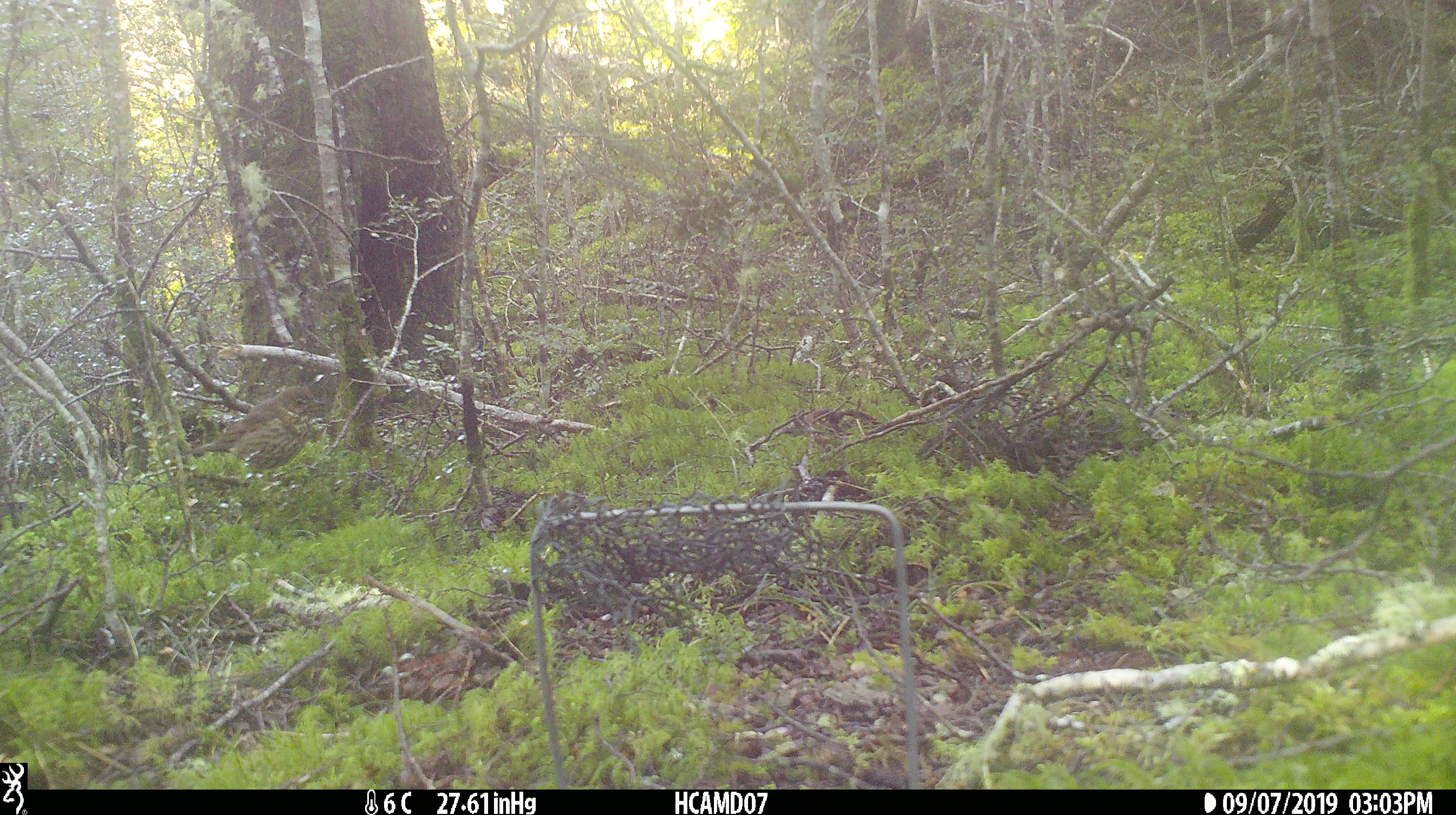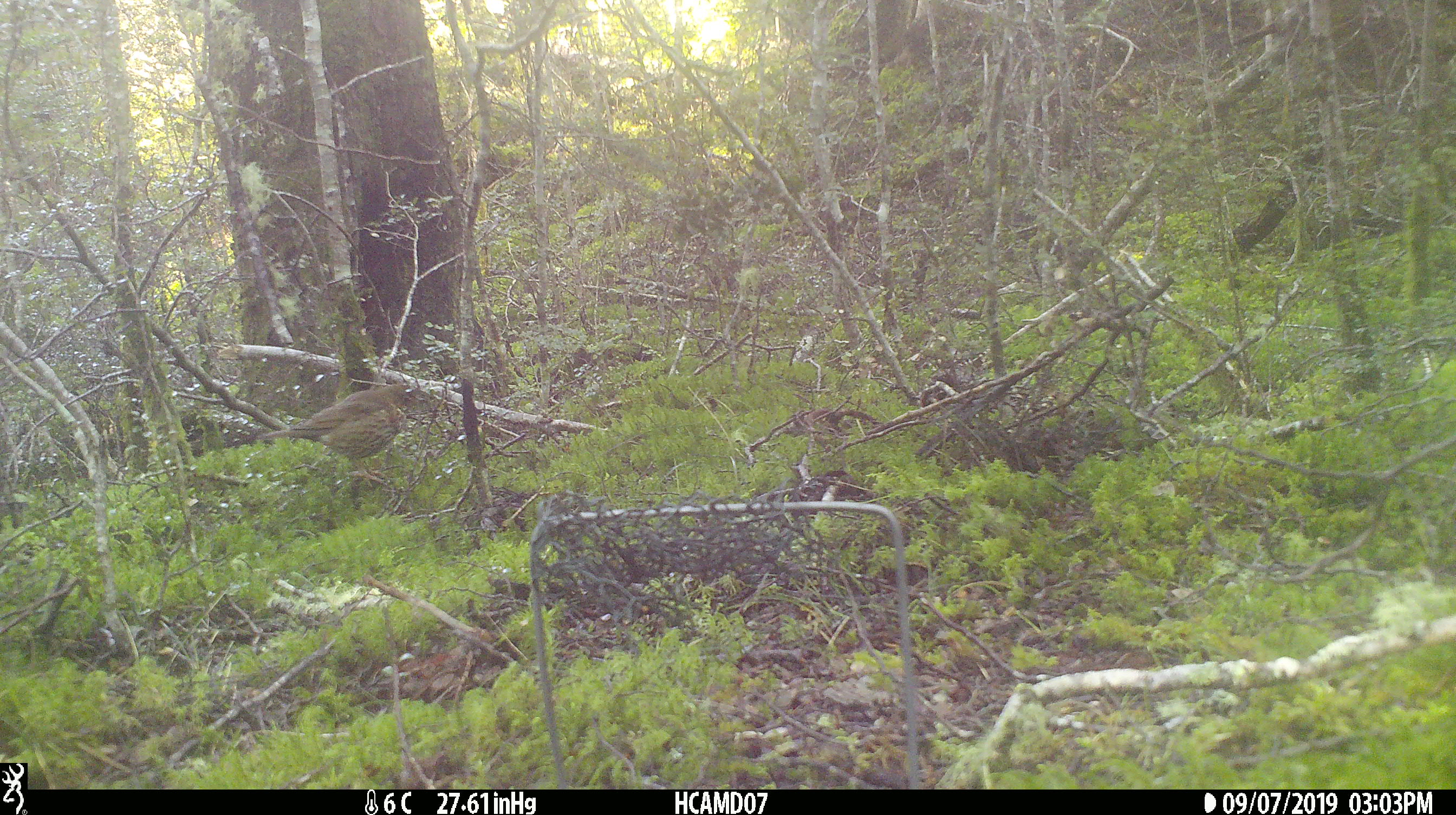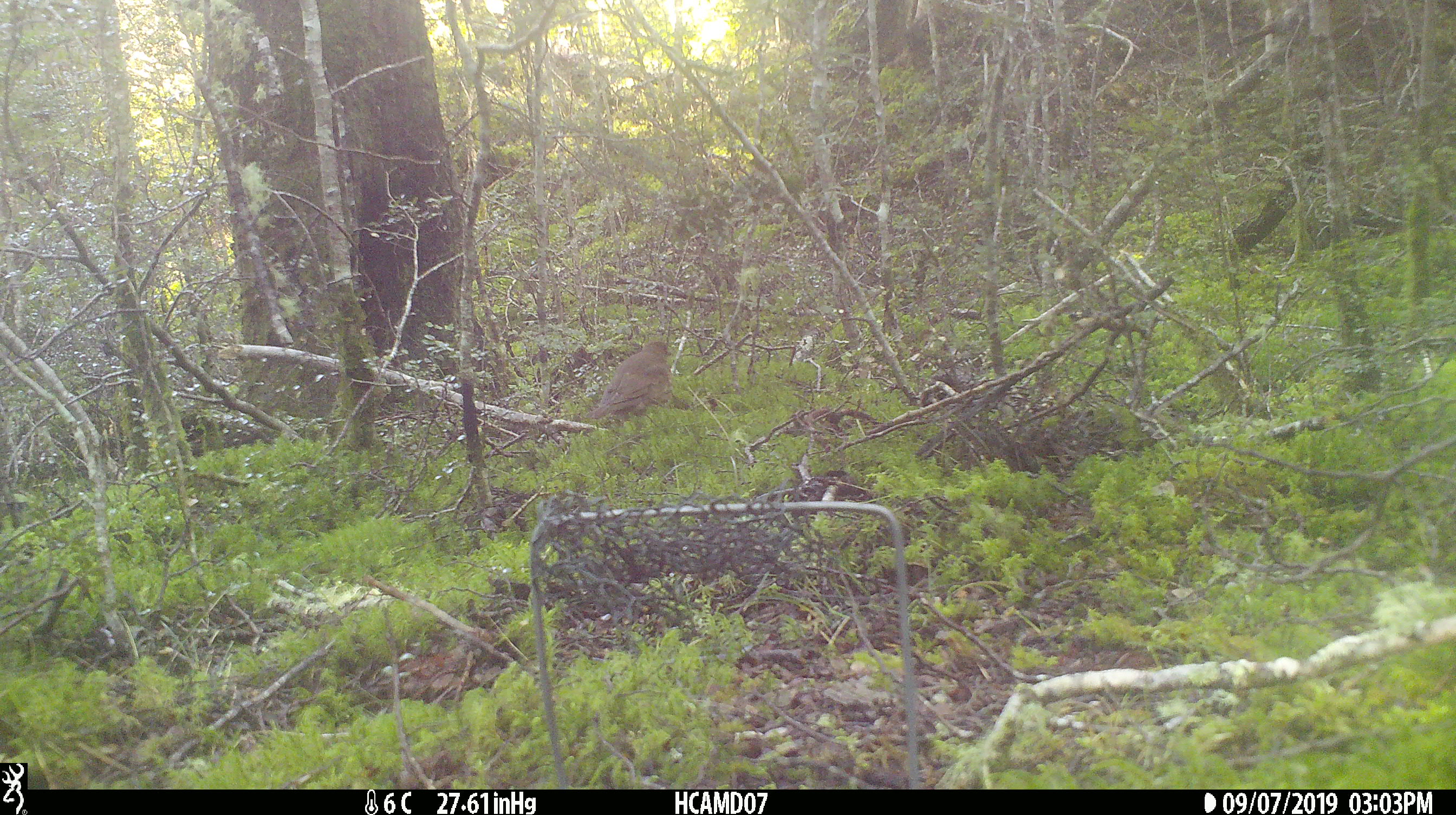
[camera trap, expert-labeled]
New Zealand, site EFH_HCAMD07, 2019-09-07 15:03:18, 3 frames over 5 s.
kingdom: Animalia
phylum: Chordata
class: Aves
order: Passeriformes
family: Turdidae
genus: Turdus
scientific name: Turdus philomelos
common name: song thrush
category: thrush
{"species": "thrush (song thrush) (Turdus philomelos)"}